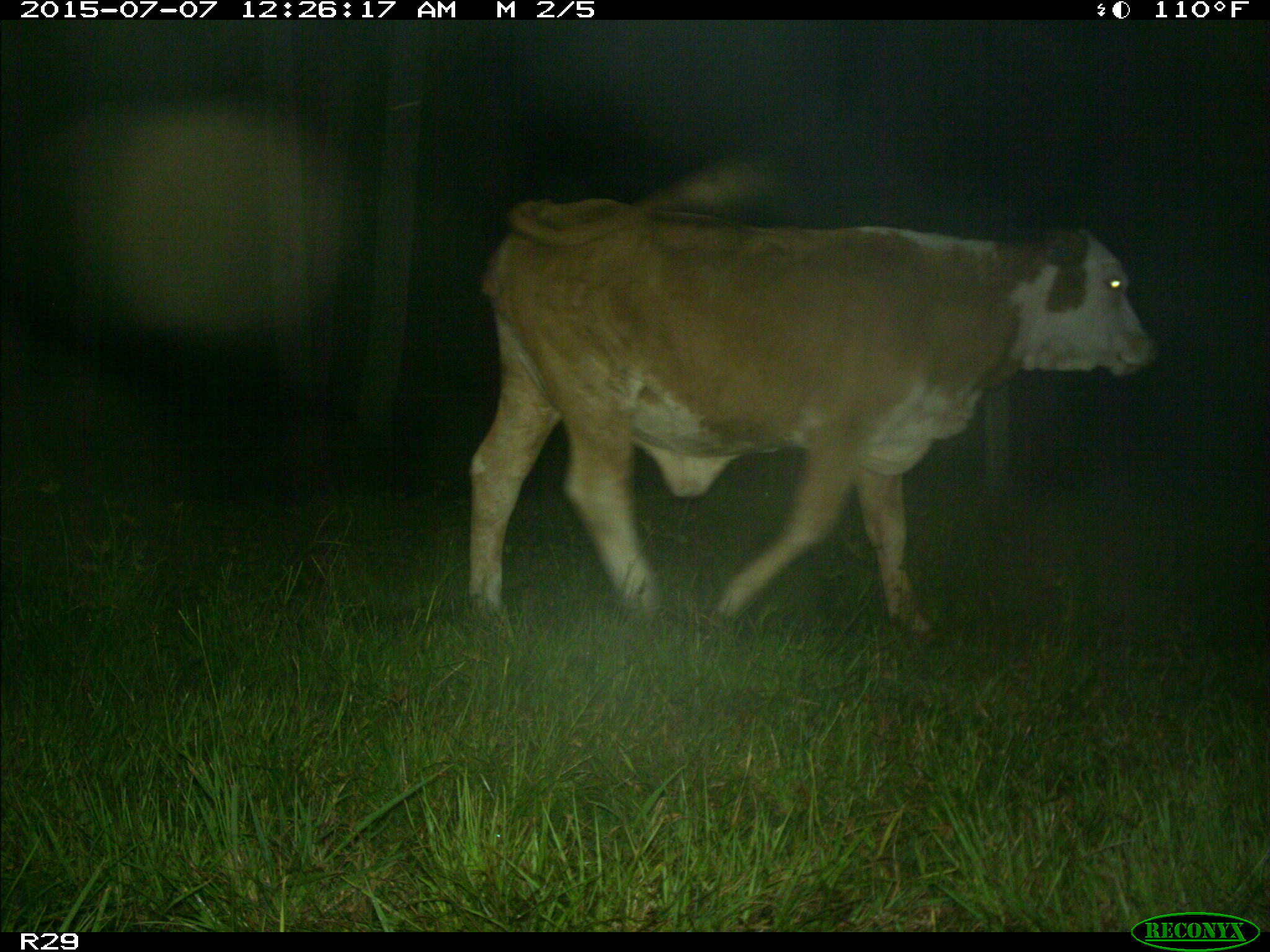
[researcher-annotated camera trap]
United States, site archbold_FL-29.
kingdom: Animalia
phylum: Chordata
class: Mammalia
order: Artiodactyla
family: Bovidae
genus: Bos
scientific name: Bos taurus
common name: domestic cow